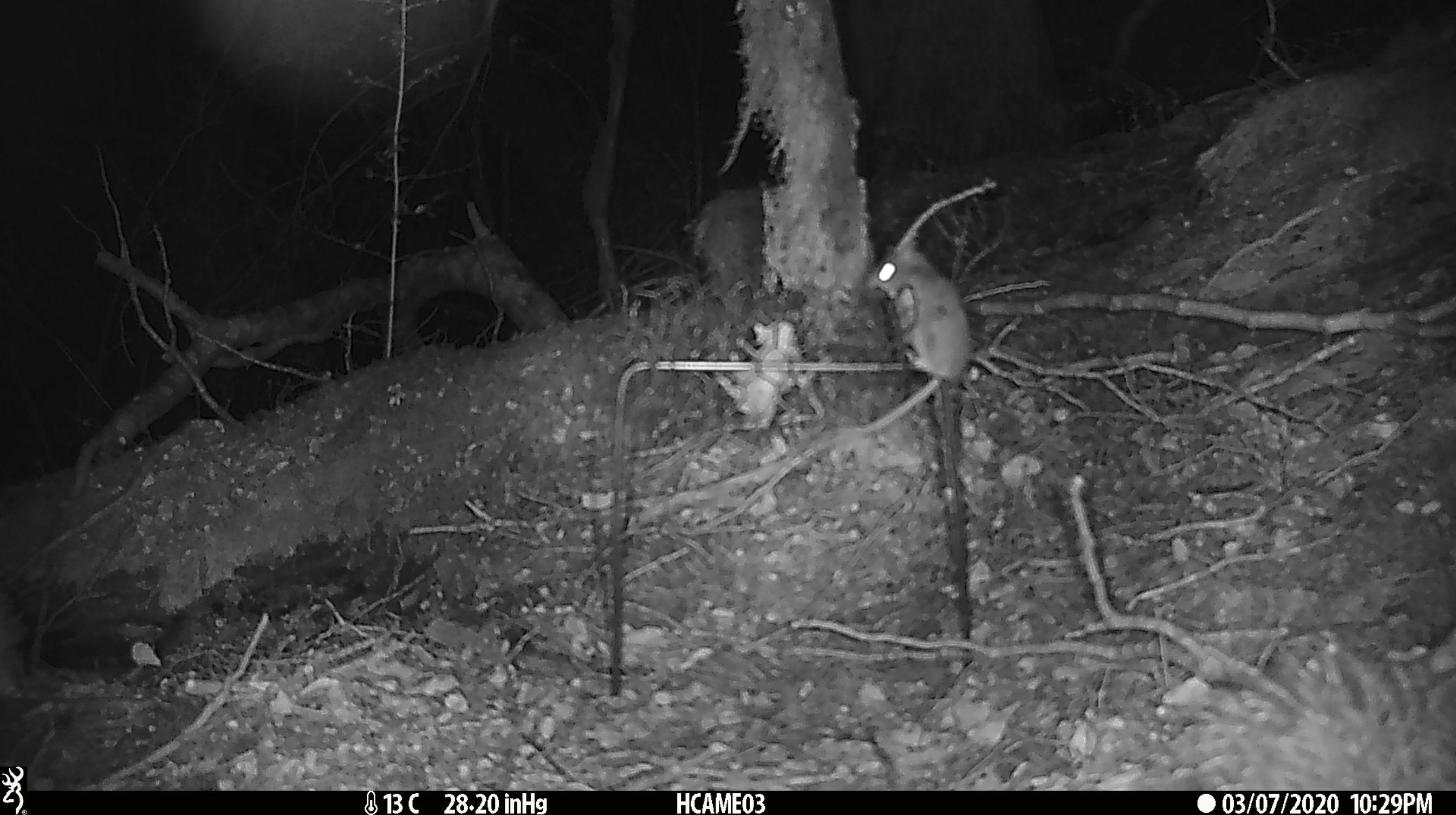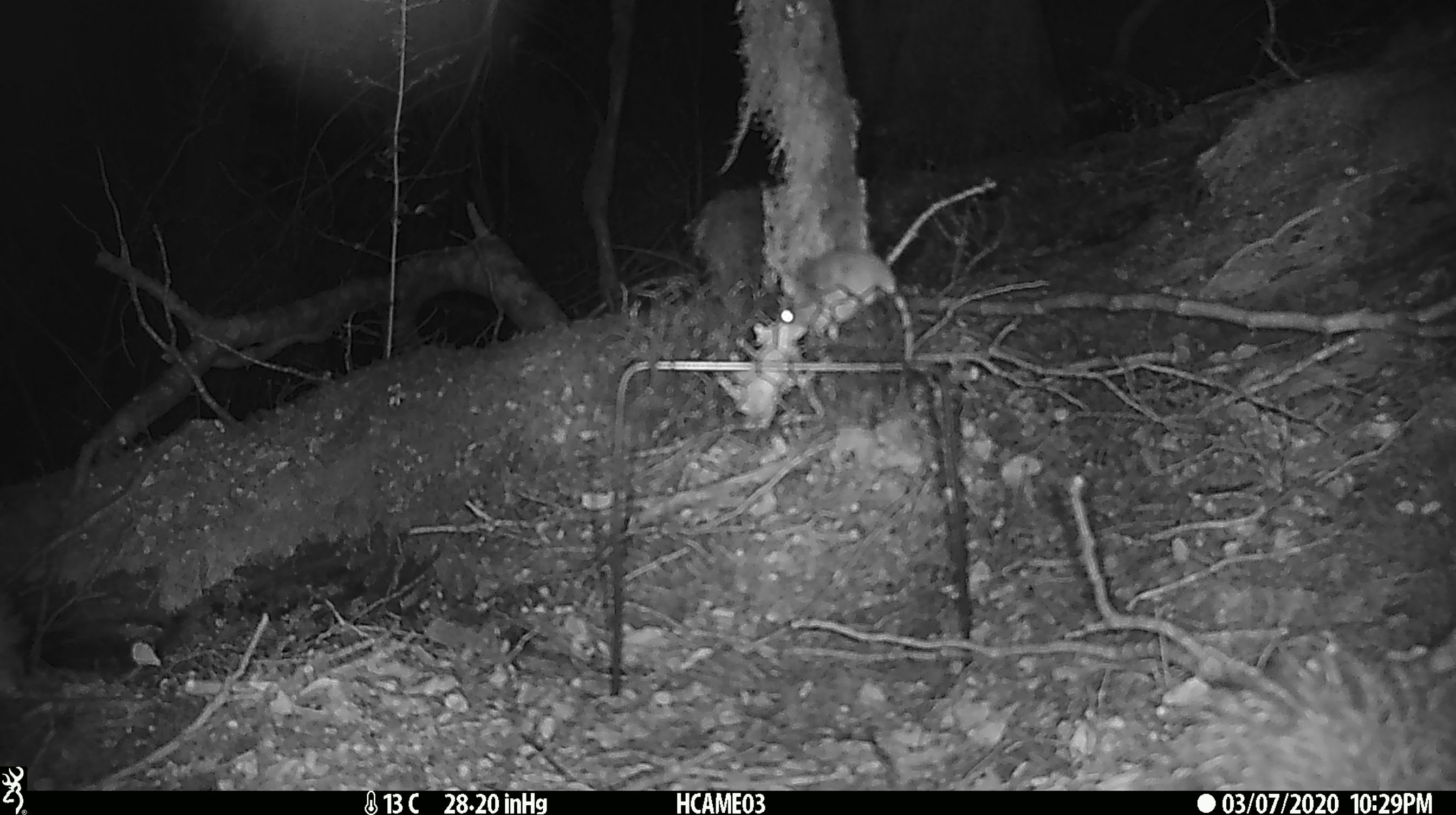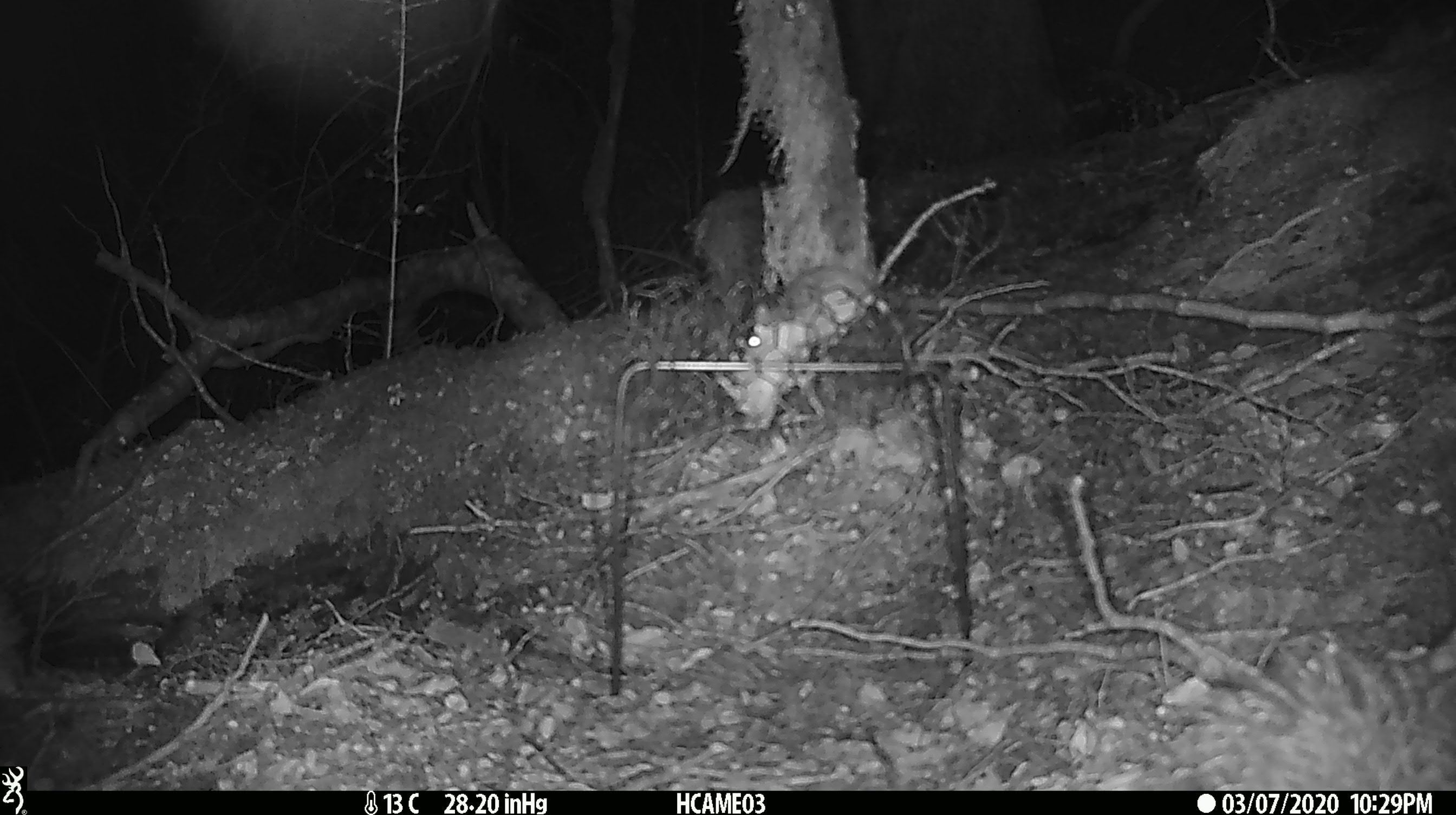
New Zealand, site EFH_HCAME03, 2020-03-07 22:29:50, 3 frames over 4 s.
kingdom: Animalia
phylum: Chordata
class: Mammalia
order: Rodentia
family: Muridae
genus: Mus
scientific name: Mus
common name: mouse